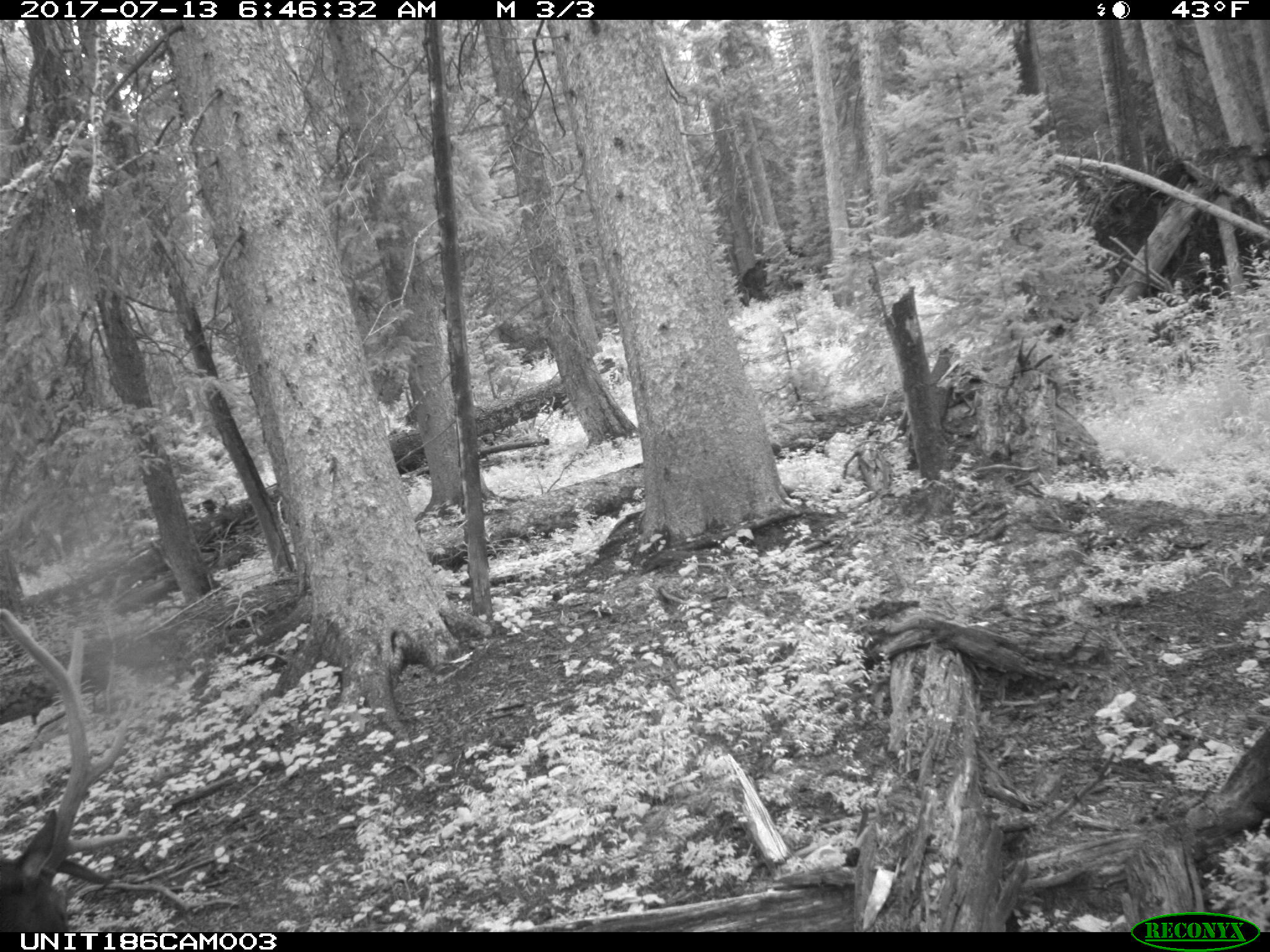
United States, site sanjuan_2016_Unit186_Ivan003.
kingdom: Animalia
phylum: Chordata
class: Mammalia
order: Artiodactyla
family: Cervidae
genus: Cervus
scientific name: Cervus elaphus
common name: red deer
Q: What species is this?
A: Cervus elaphus (red deer).